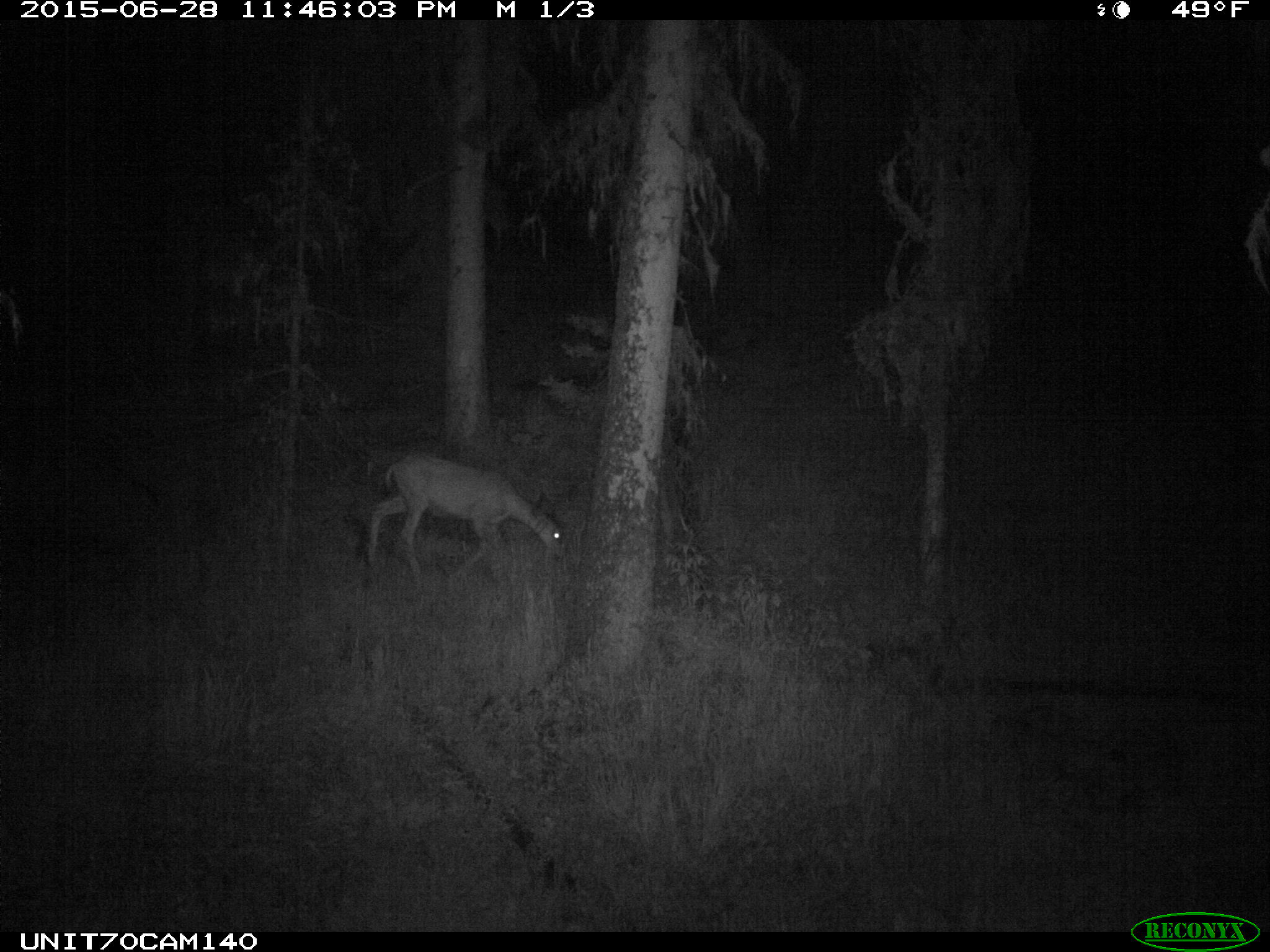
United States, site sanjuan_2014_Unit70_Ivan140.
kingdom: Animalia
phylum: Chordata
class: Mammalia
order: Artiodactyla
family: Cervidae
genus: Odocoileus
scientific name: Odocoileus hemionus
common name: mule deer